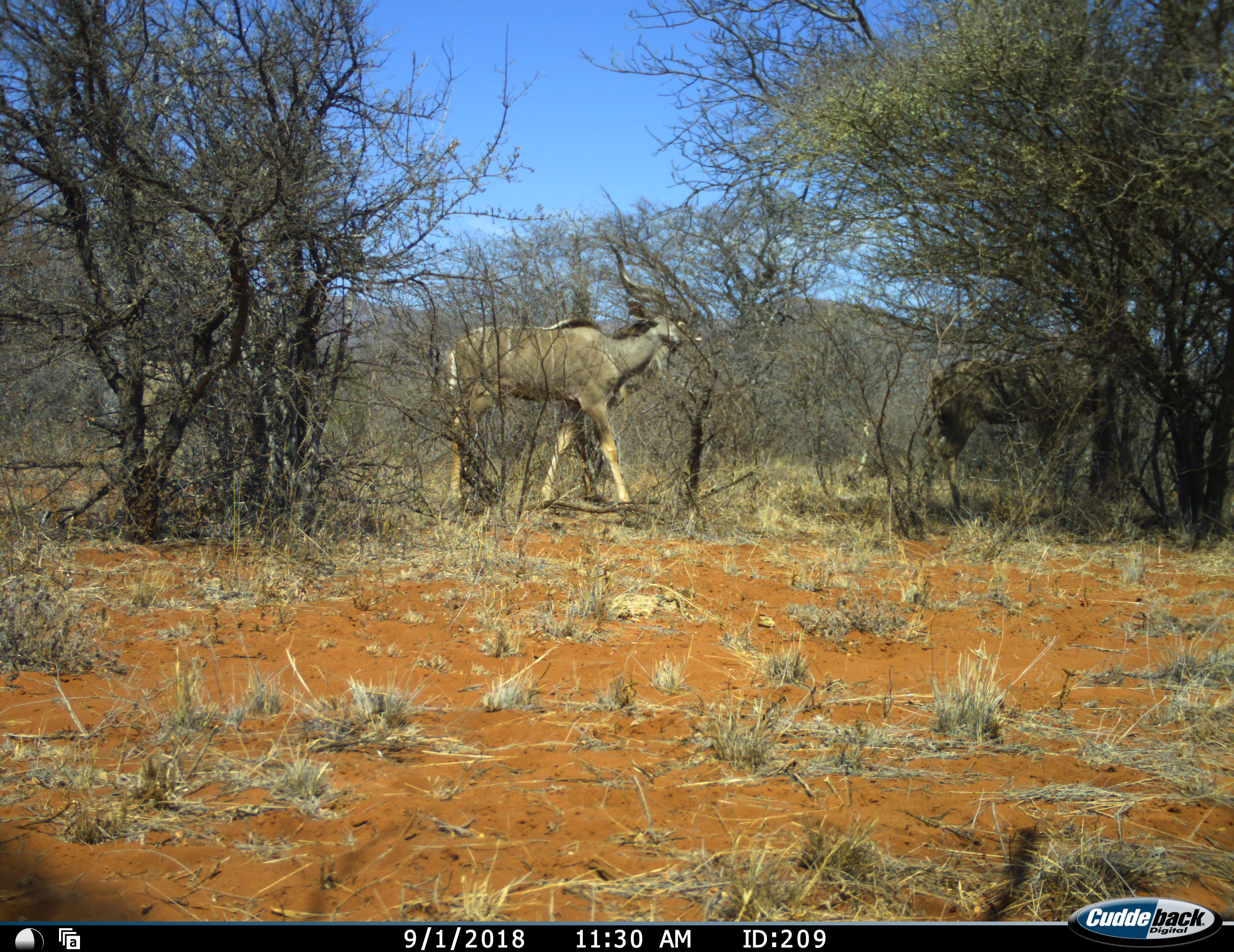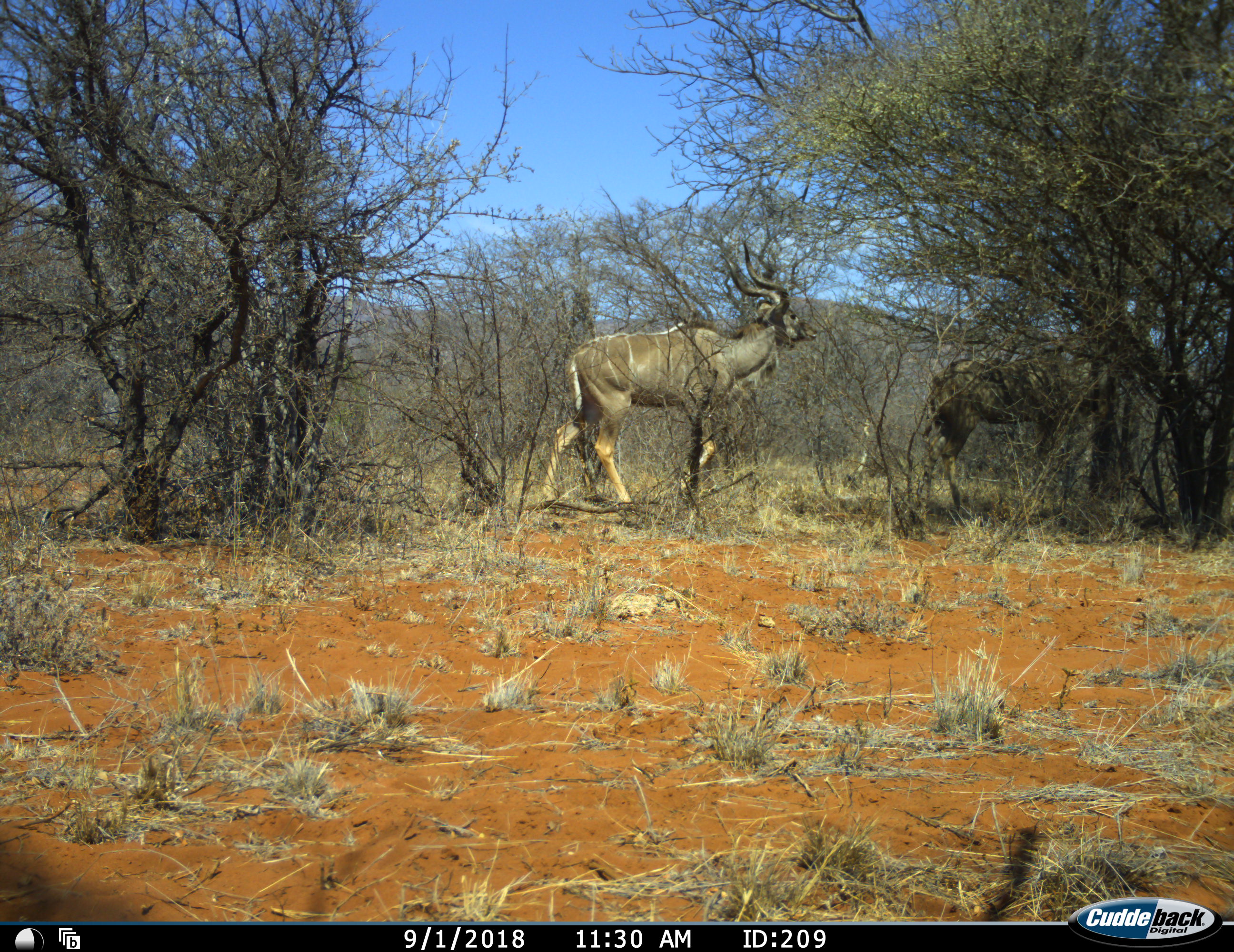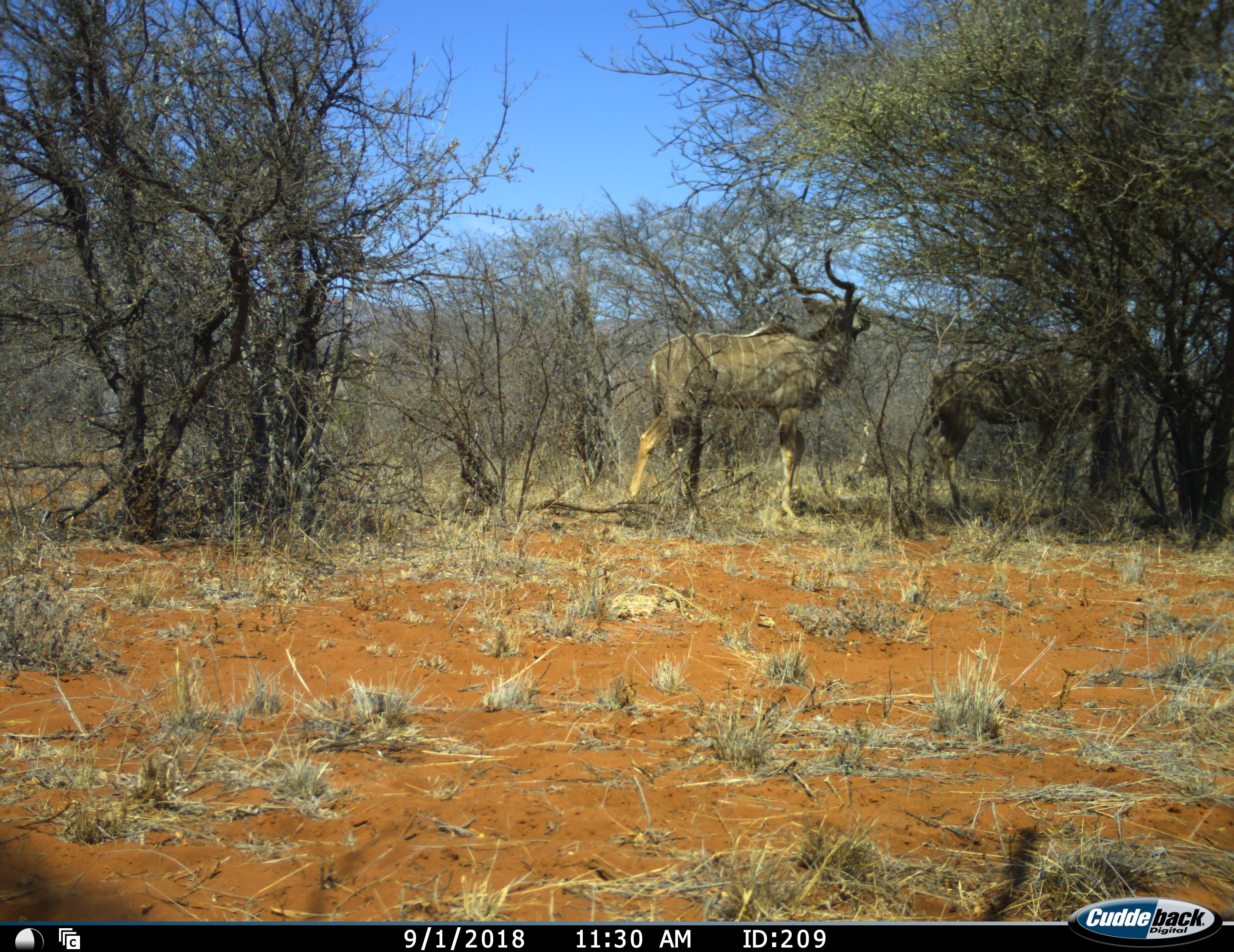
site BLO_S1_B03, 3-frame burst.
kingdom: Animalia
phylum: Chordata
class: Mammalia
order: Artiodactyla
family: Bovidae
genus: Tragelaphus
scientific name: Tragelaphus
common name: kudu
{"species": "kudu (Tragelaphus)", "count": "3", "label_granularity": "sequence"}